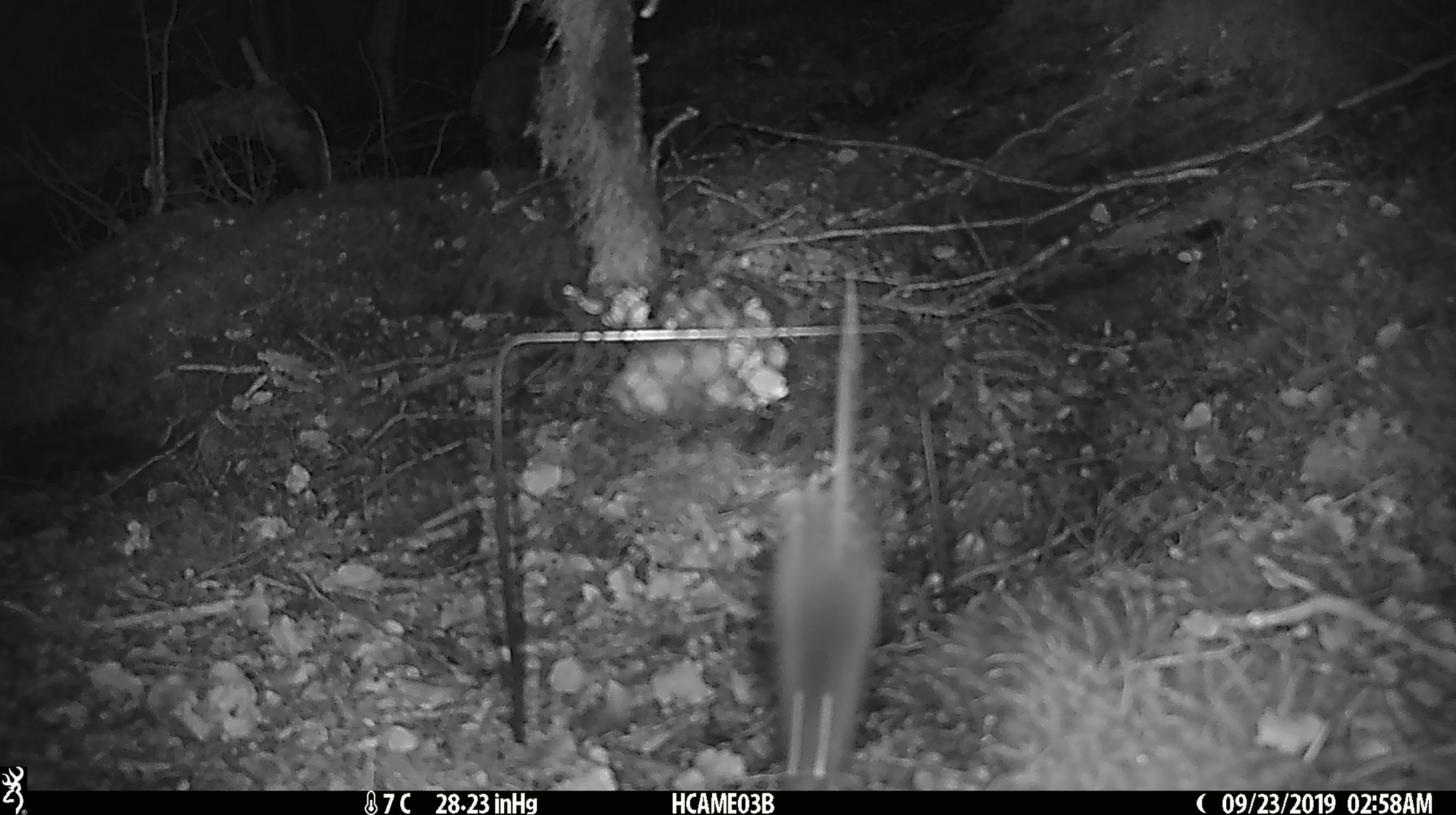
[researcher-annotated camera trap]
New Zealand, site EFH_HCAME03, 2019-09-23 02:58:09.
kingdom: Animalia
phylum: Chordata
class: Mammalia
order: Rodentia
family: Muridae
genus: Mus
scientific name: Mus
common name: mouse